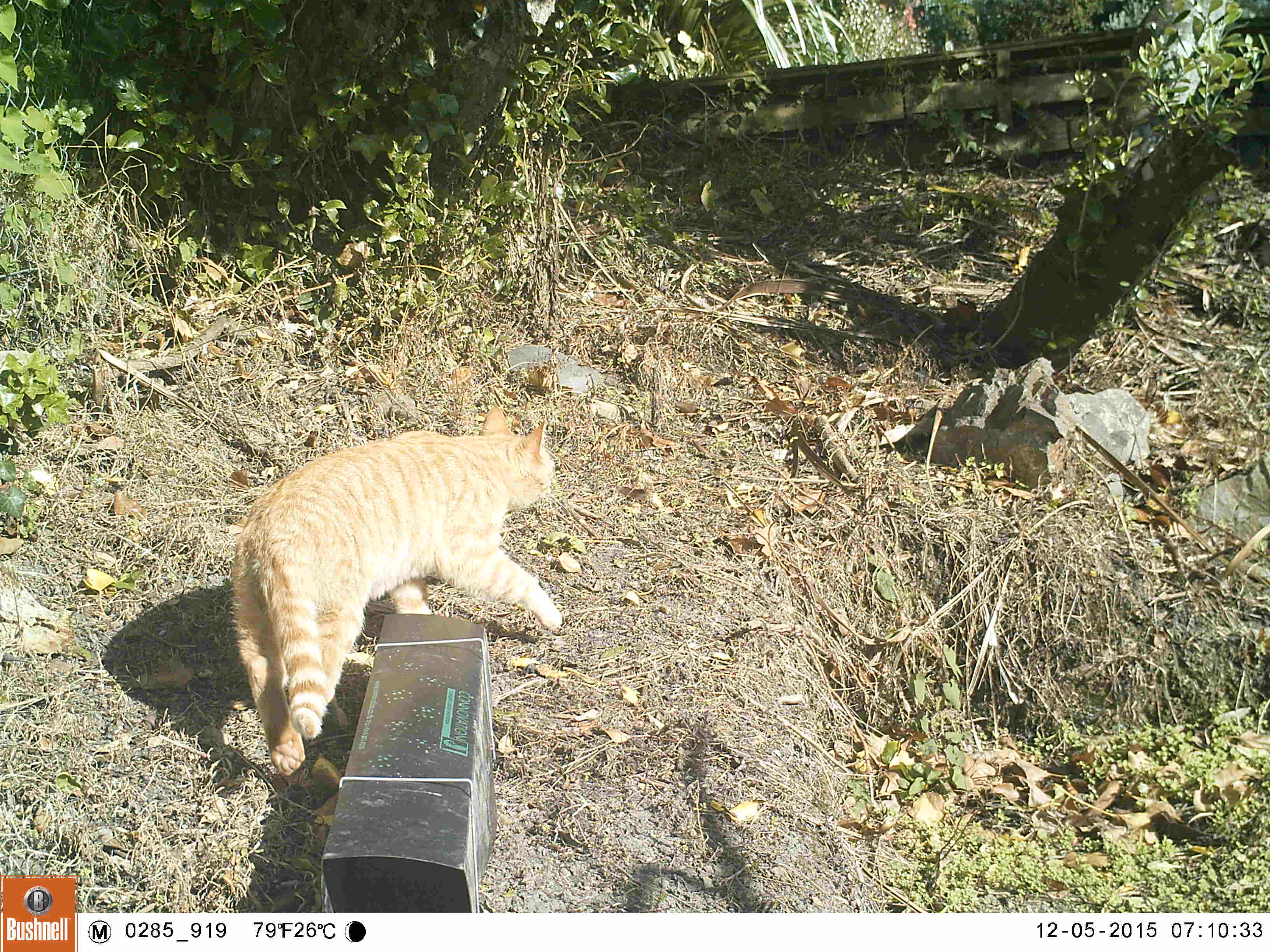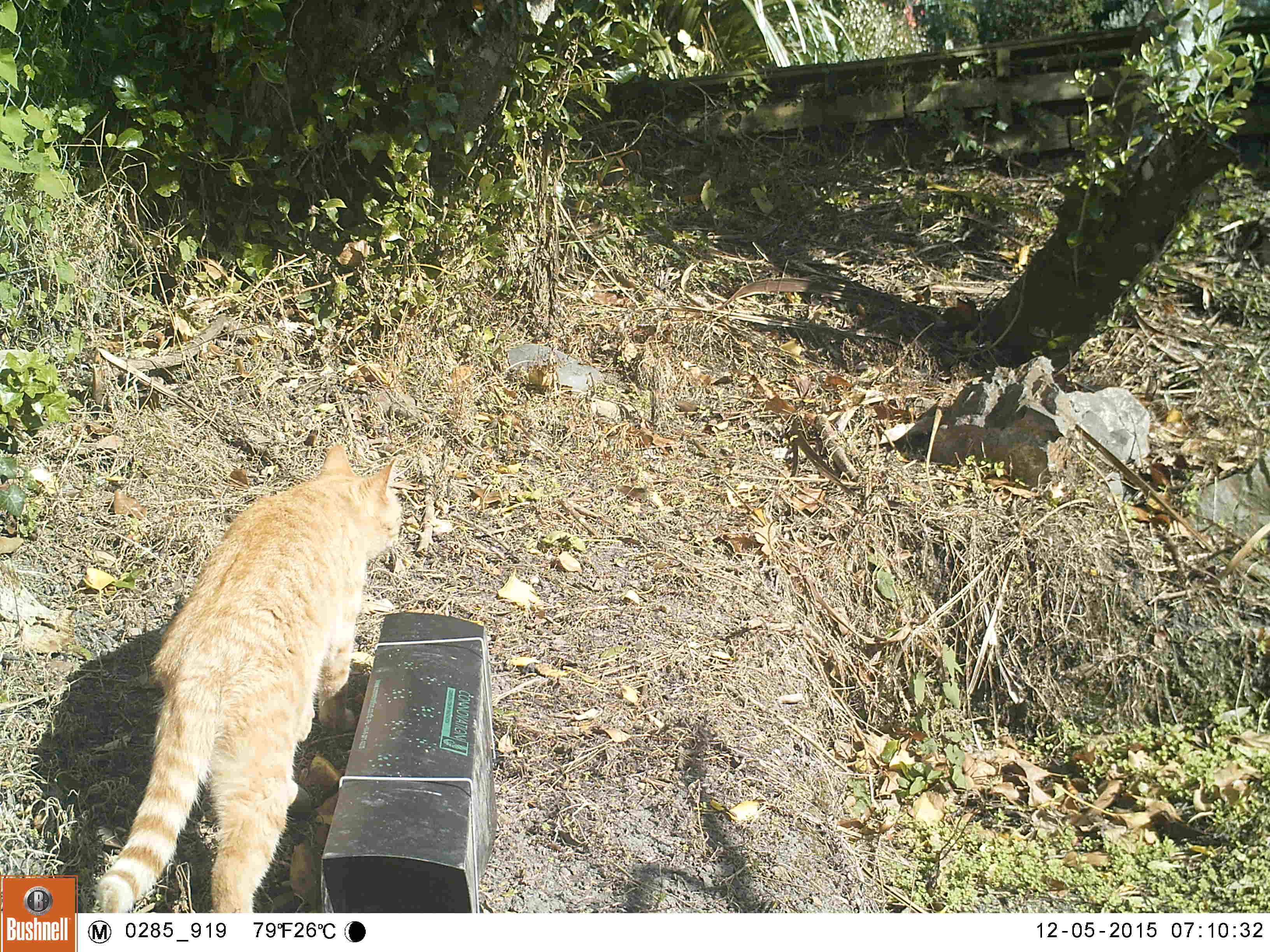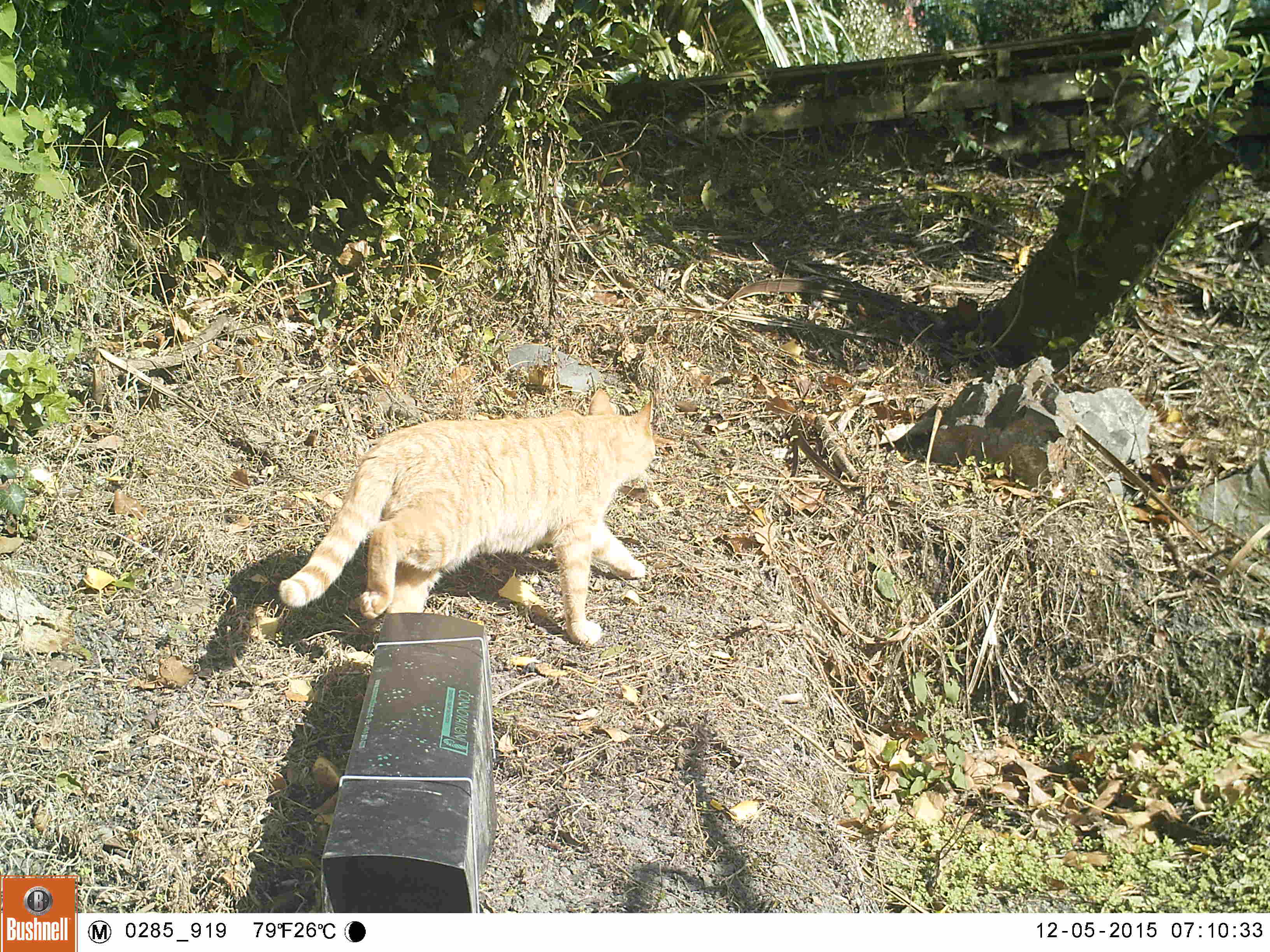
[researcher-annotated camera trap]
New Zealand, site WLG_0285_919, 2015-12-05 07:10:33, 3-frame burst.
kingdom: Animalia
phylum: Chordata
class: Mammalia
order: Carnivora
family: Felidae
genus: Felis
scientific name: Felis catus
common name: domestic cat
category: cat